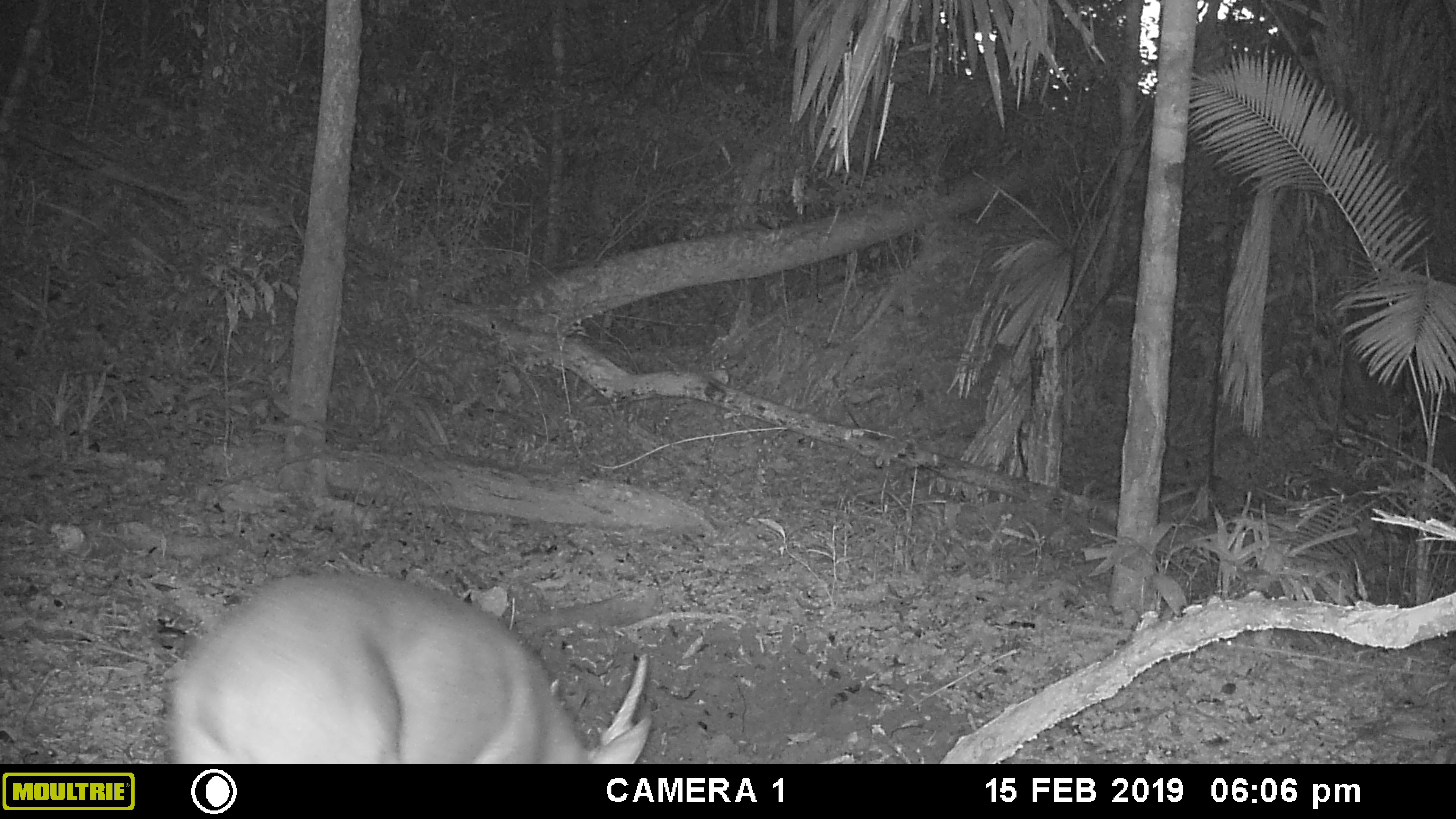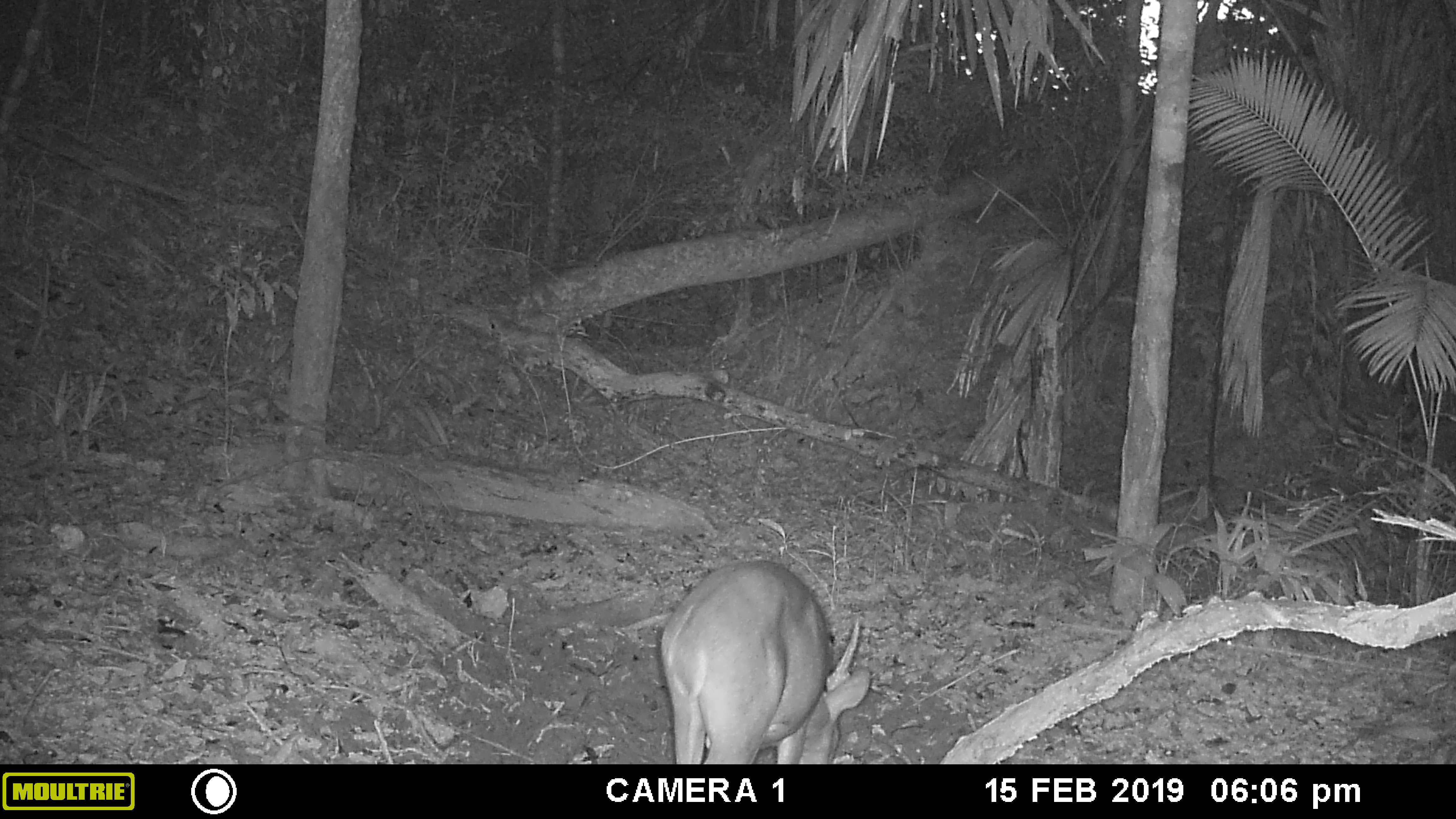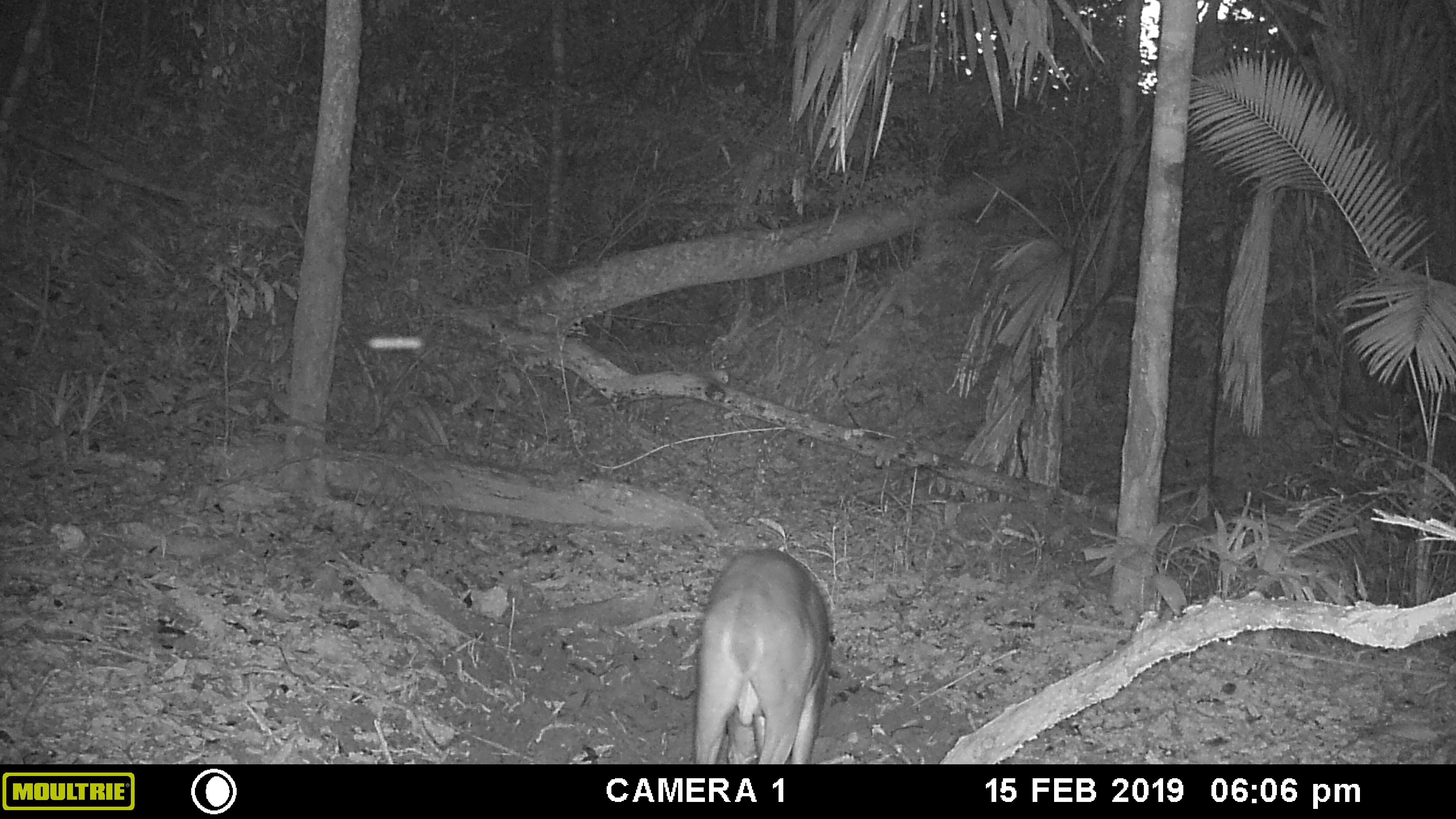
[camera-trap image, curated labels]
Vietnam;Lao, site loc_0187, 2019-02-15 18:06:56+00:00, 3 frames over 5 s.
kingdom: Animalia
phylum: Chordata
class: Mammalia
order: Artiodactyla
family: Cervidae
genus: Muntiacus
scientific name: Muntiacus vuquangensis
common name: large-antlered muntjac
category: large antlered muntjac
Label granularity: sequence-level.